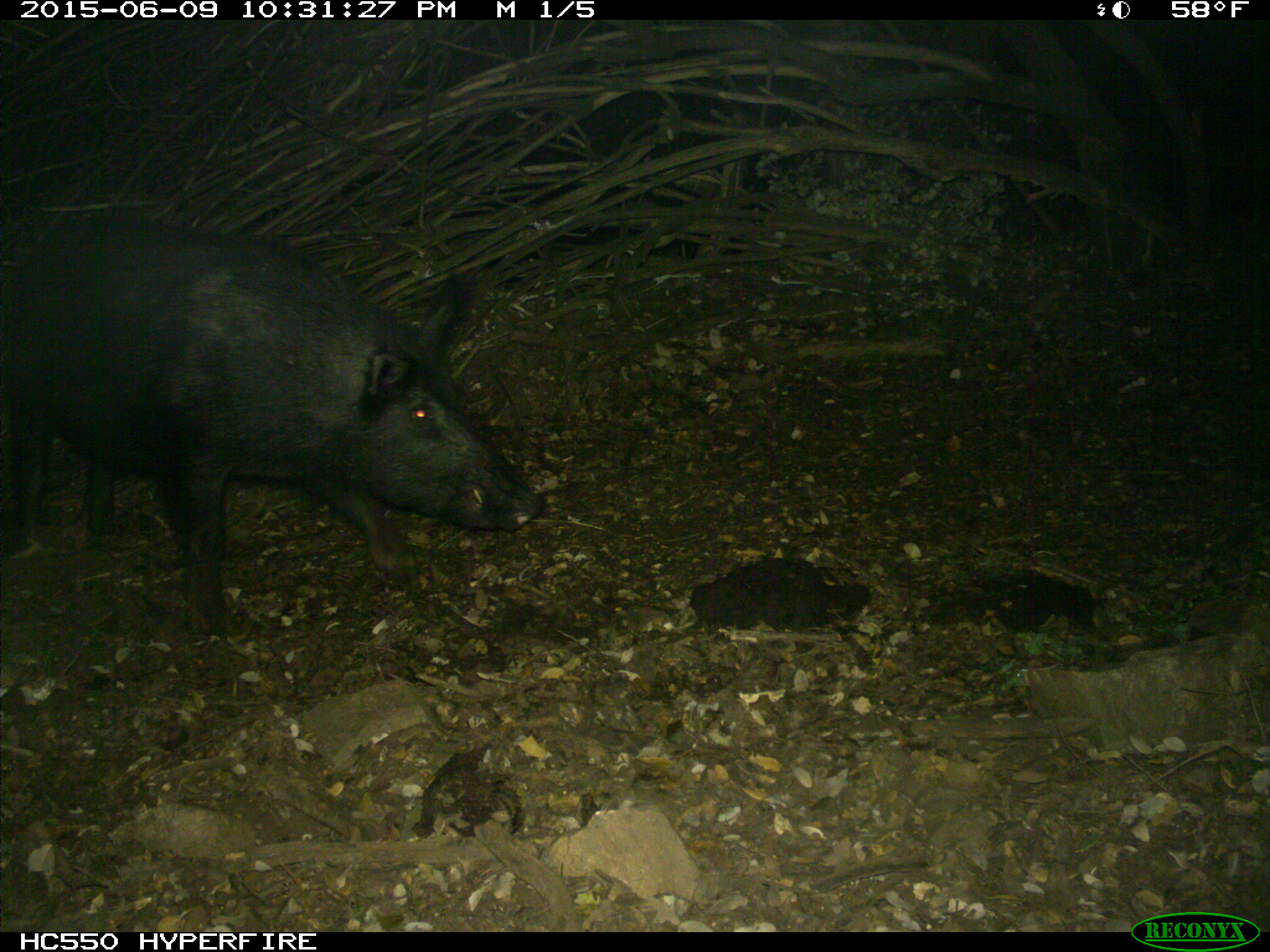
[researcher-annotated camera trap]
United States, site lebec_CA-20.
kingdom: Animalia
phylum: Chordata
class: Mammalia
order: Artiodactyla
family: Suidae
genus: Sus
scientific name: Sus scrofa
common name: wild boar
Sus scrofa (wild boar).